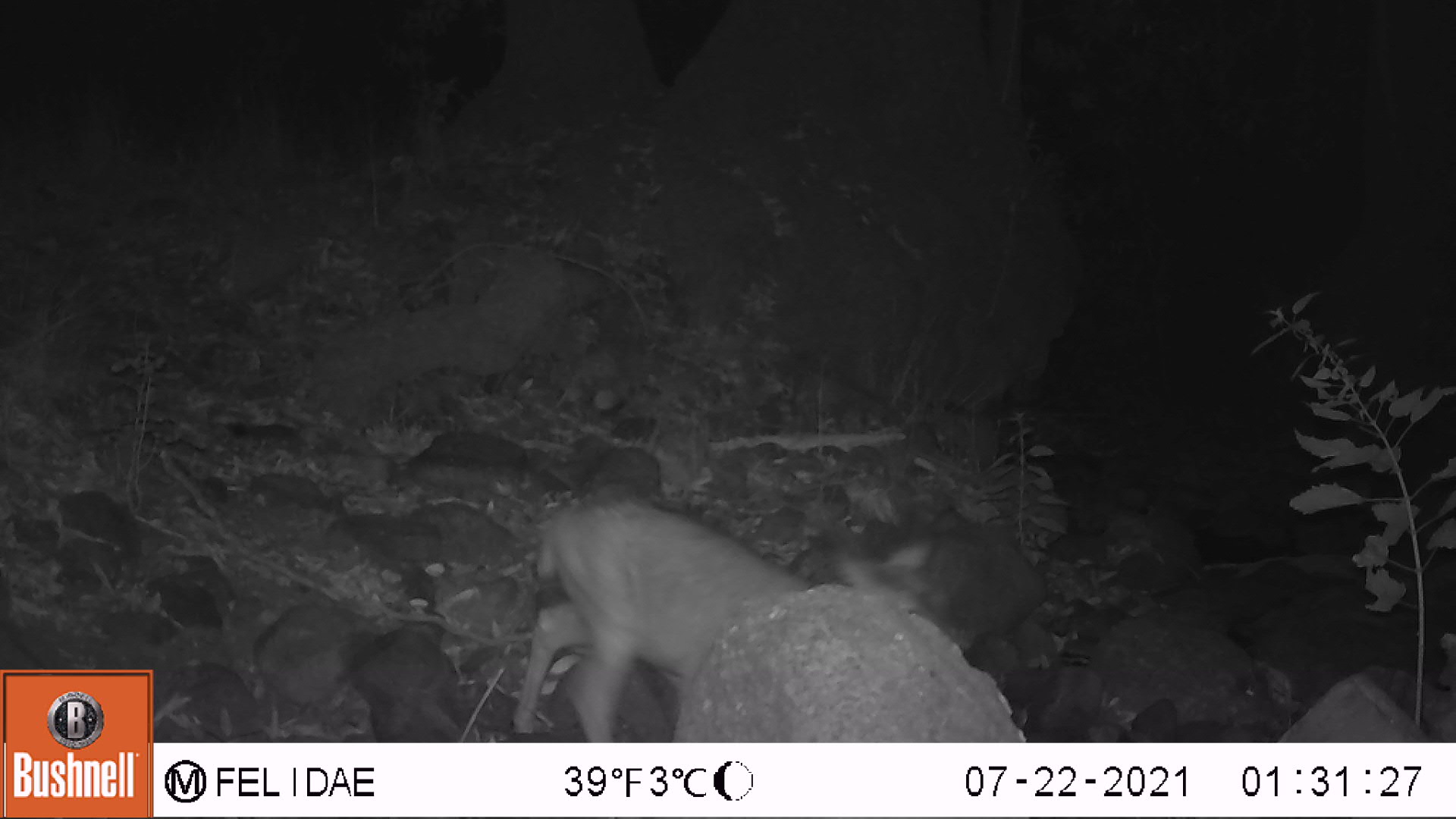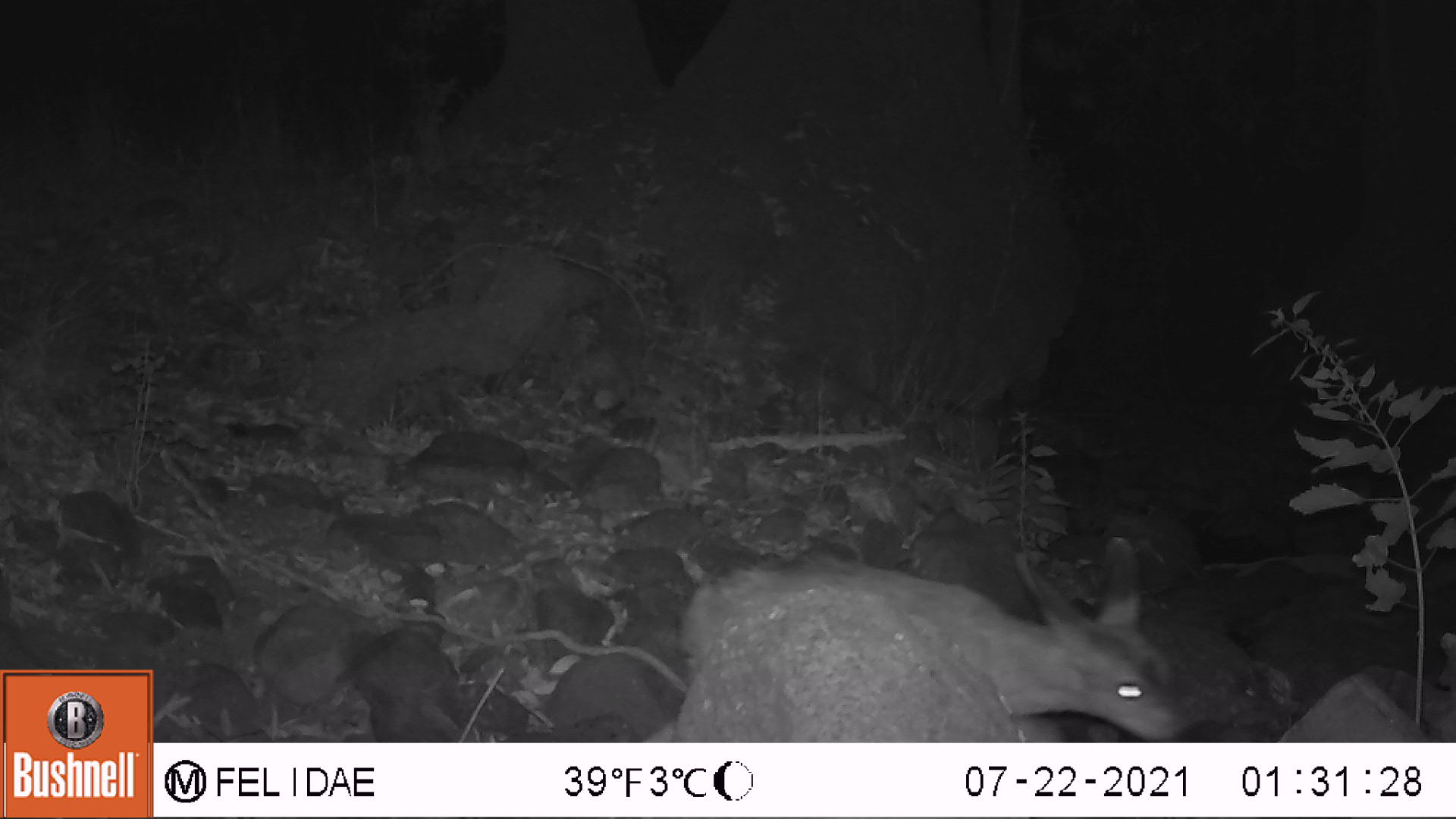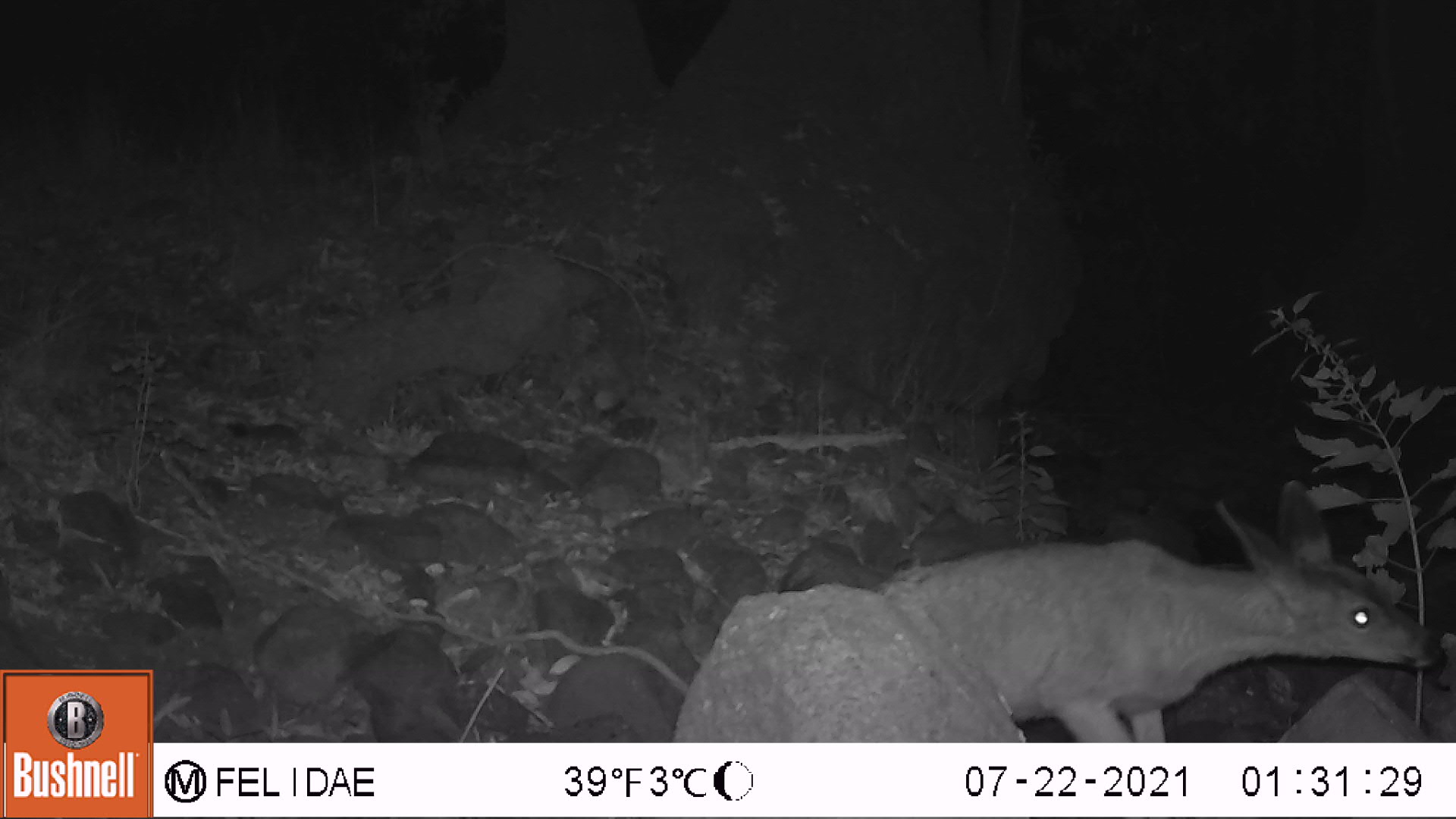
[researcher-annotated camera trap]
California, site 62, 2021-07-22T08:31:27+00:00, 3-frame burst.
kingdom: Animalia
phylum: Chordata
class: Mammalia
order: Artiodactyla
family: Cervidae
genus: Odocoileus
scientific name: Odocoileus hemionus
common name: mule deer